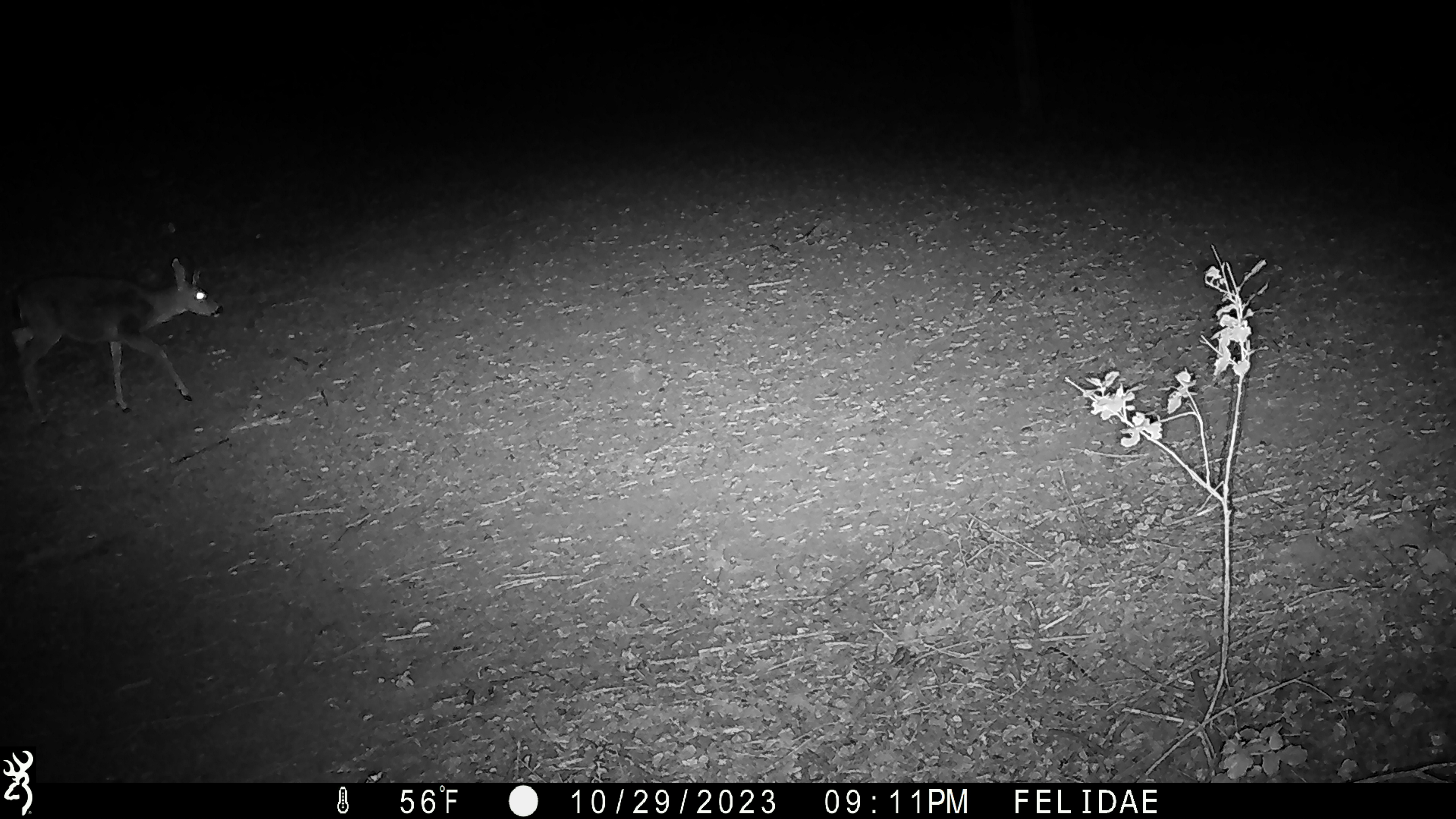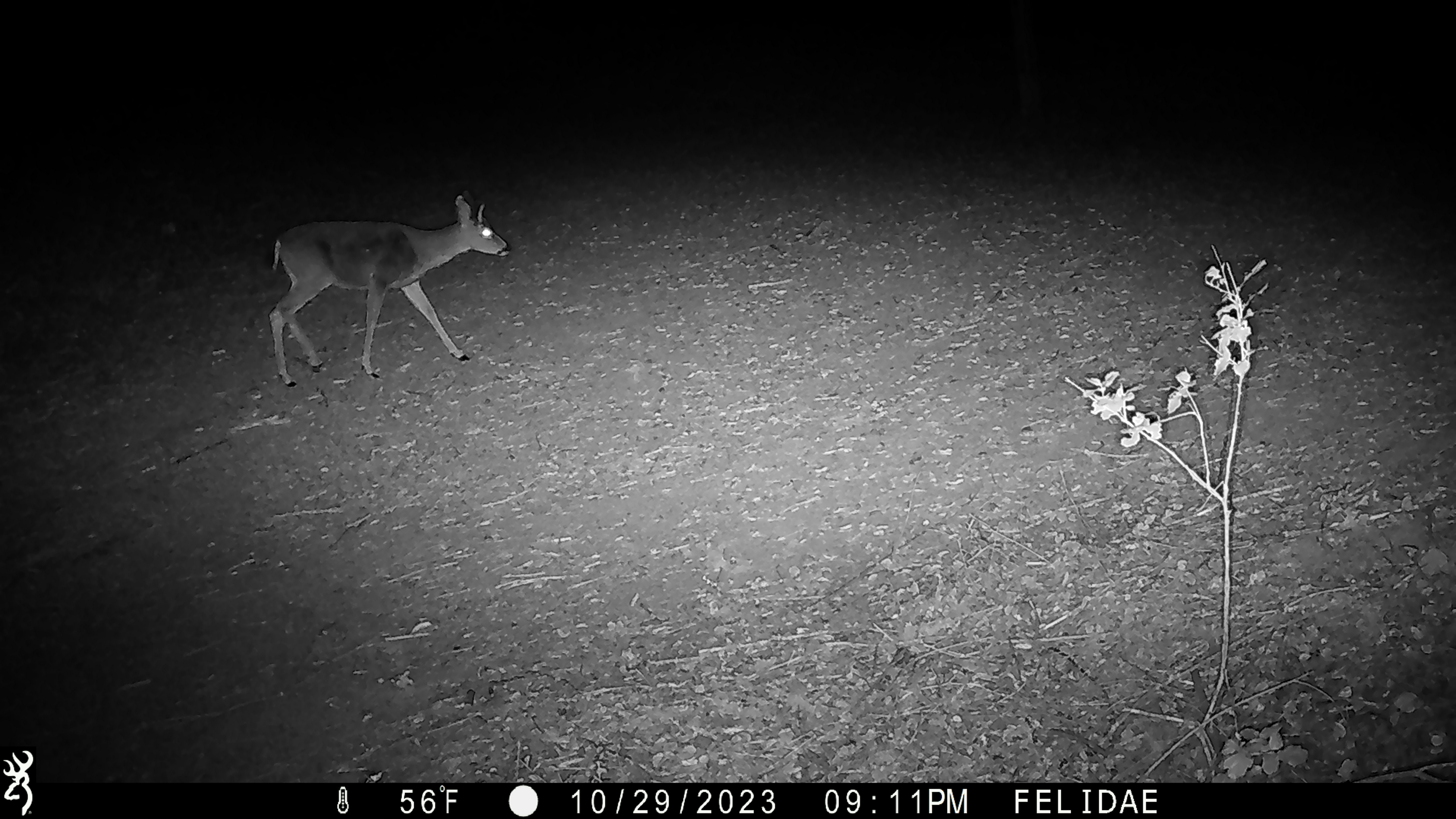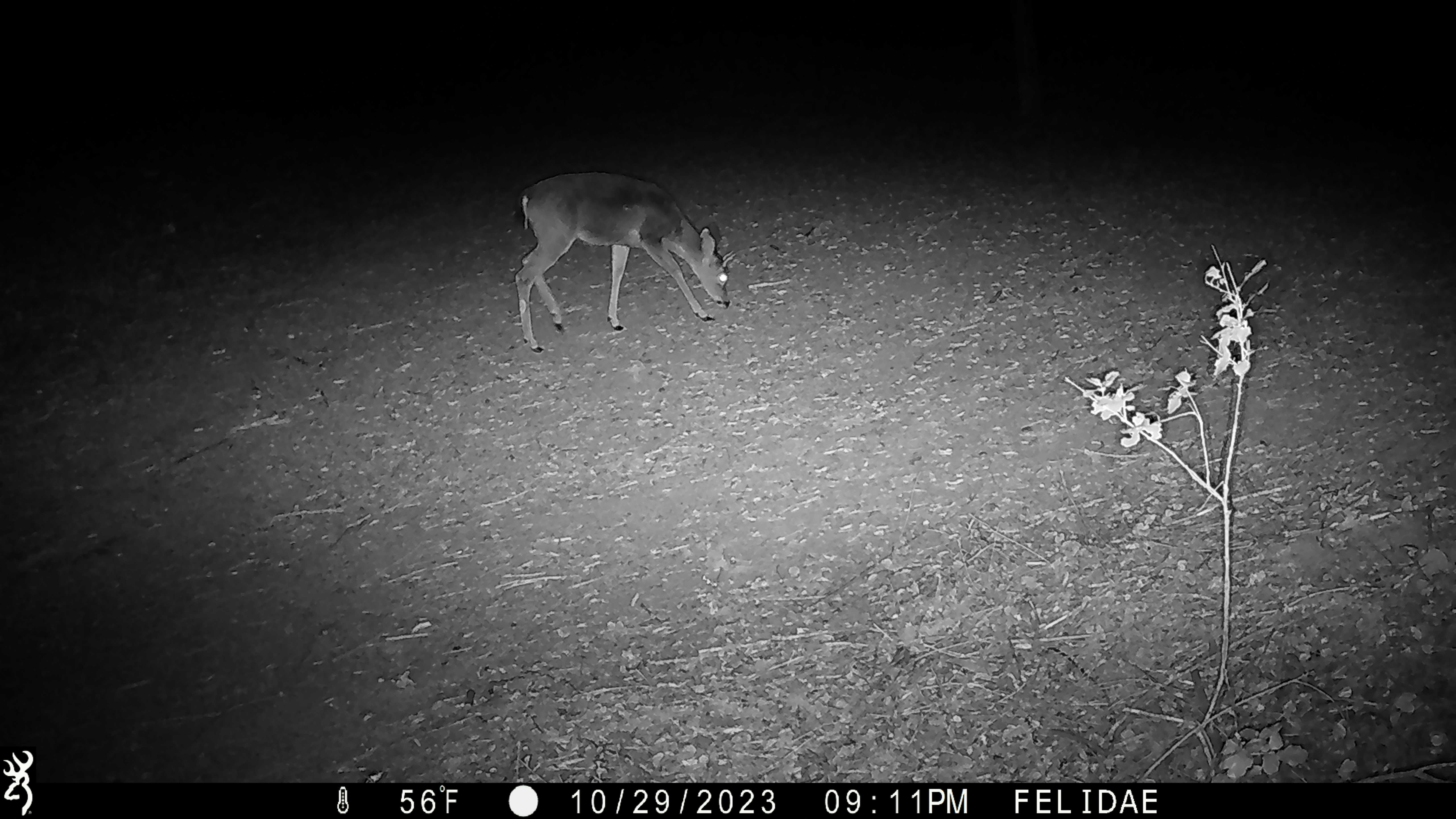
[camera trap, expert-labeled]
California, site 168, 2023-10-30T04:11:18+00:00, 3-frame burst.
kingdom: Animalia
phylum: Chordata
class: Mammalia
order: Artiodactyla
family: Cervidae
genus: Odocoileus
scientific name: Odocoileus hemionus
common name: mule deer